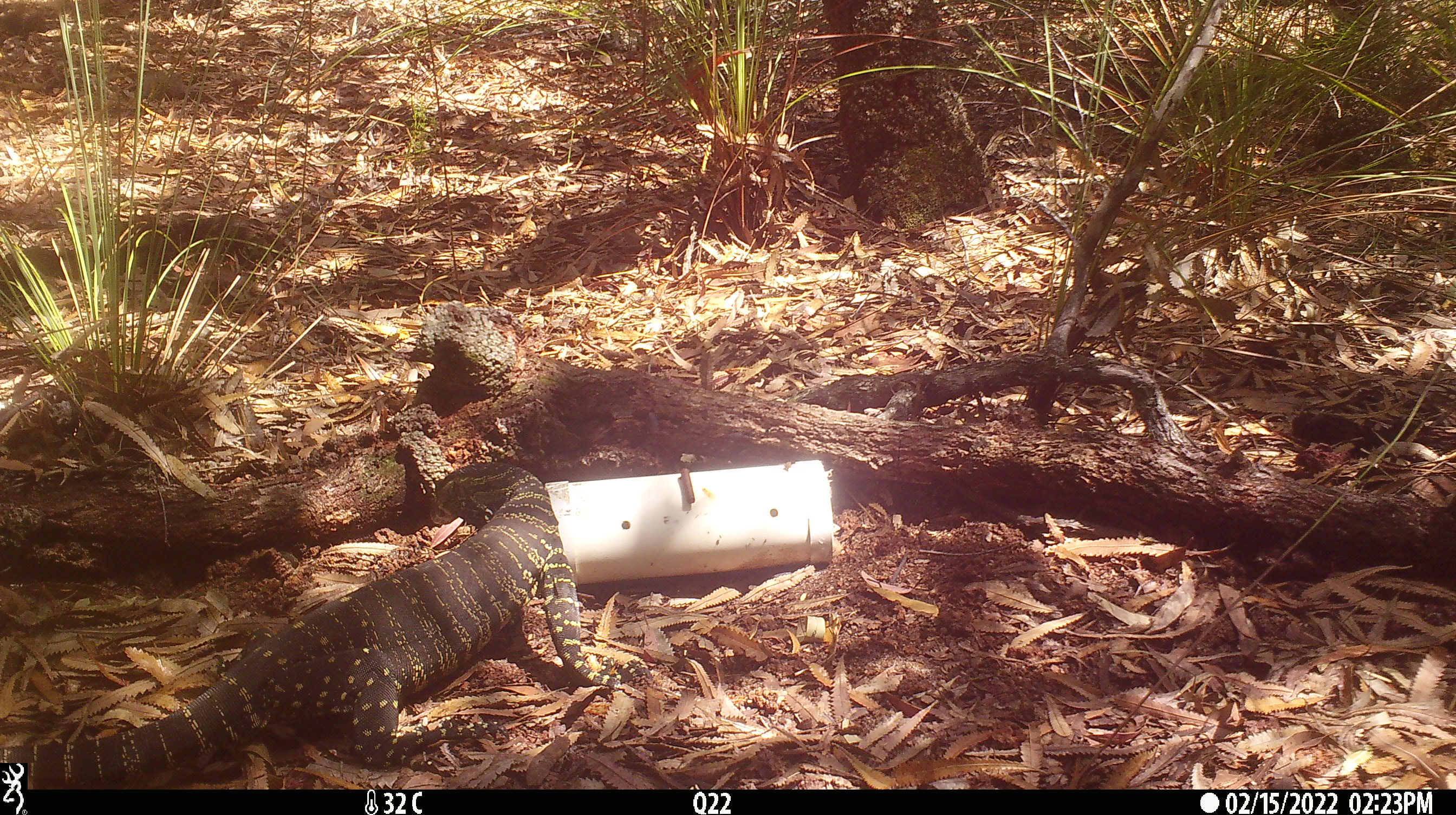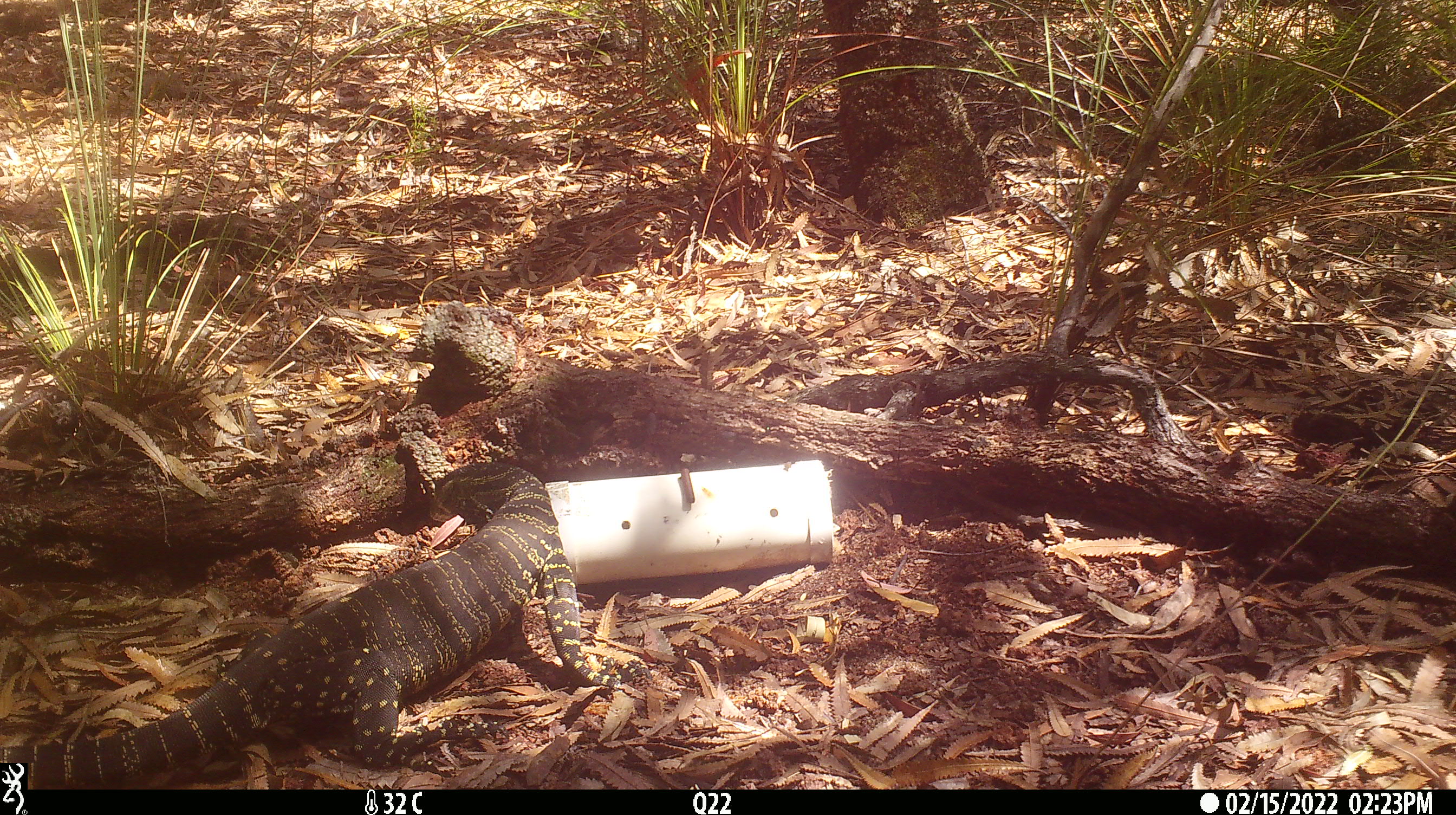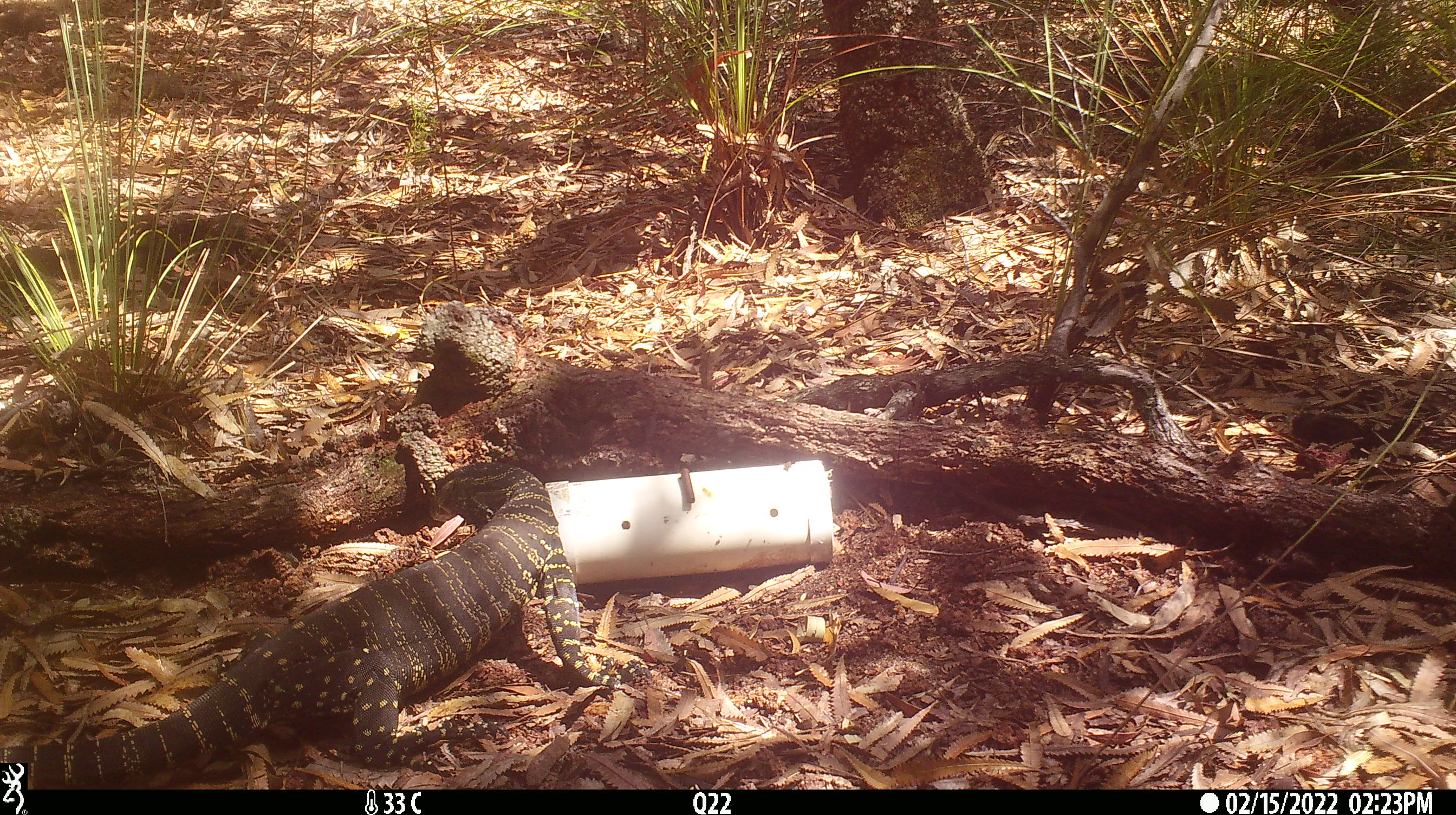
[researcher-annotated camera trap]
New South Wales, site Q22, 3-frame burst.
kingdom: Animalia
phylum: Chordata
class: Reptilia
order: Squamata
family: Varanidae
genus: Varanus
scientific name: Varanus varius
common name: lace monitor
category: goanna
Goanna (lace monitor) (Varanus varius).